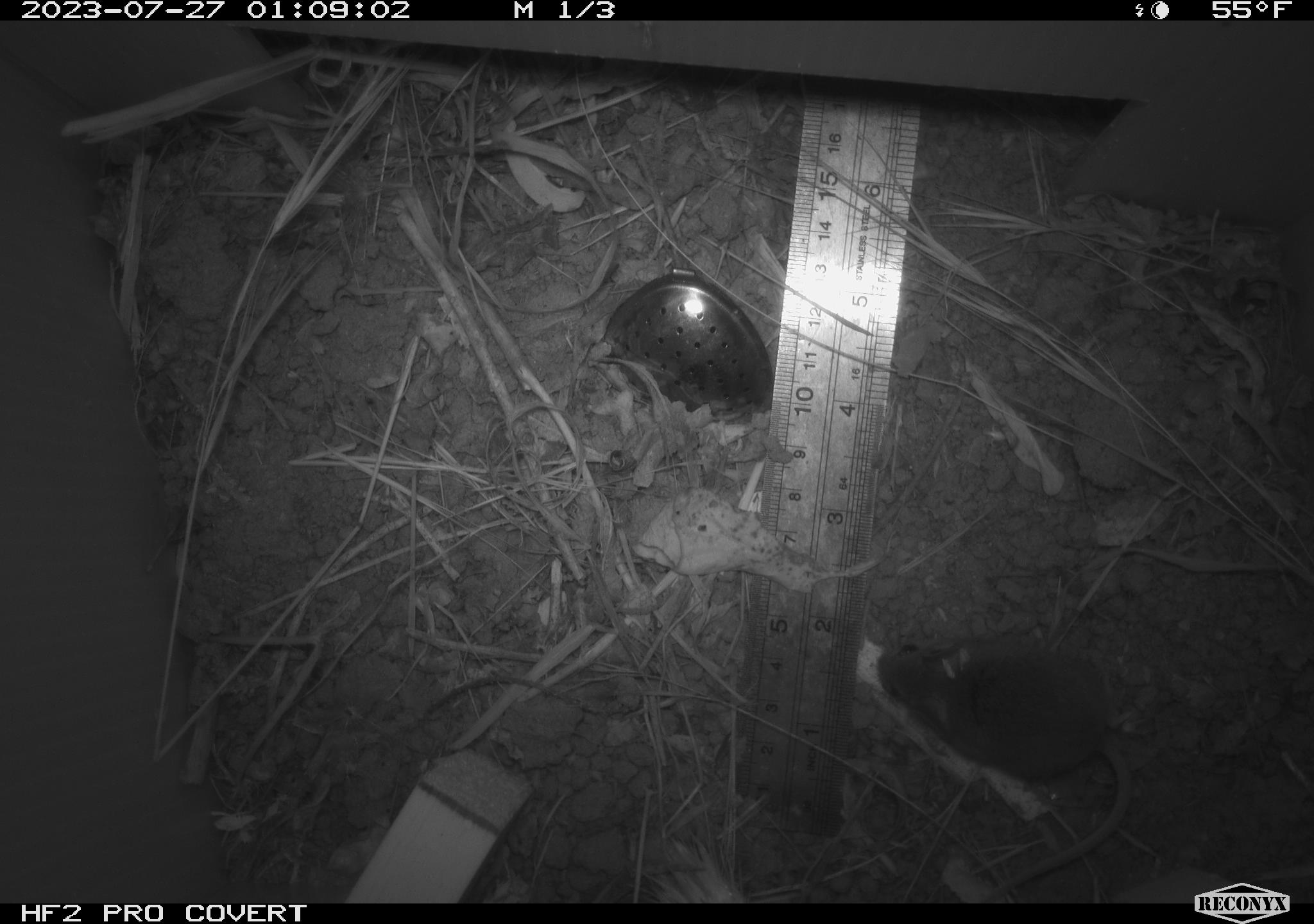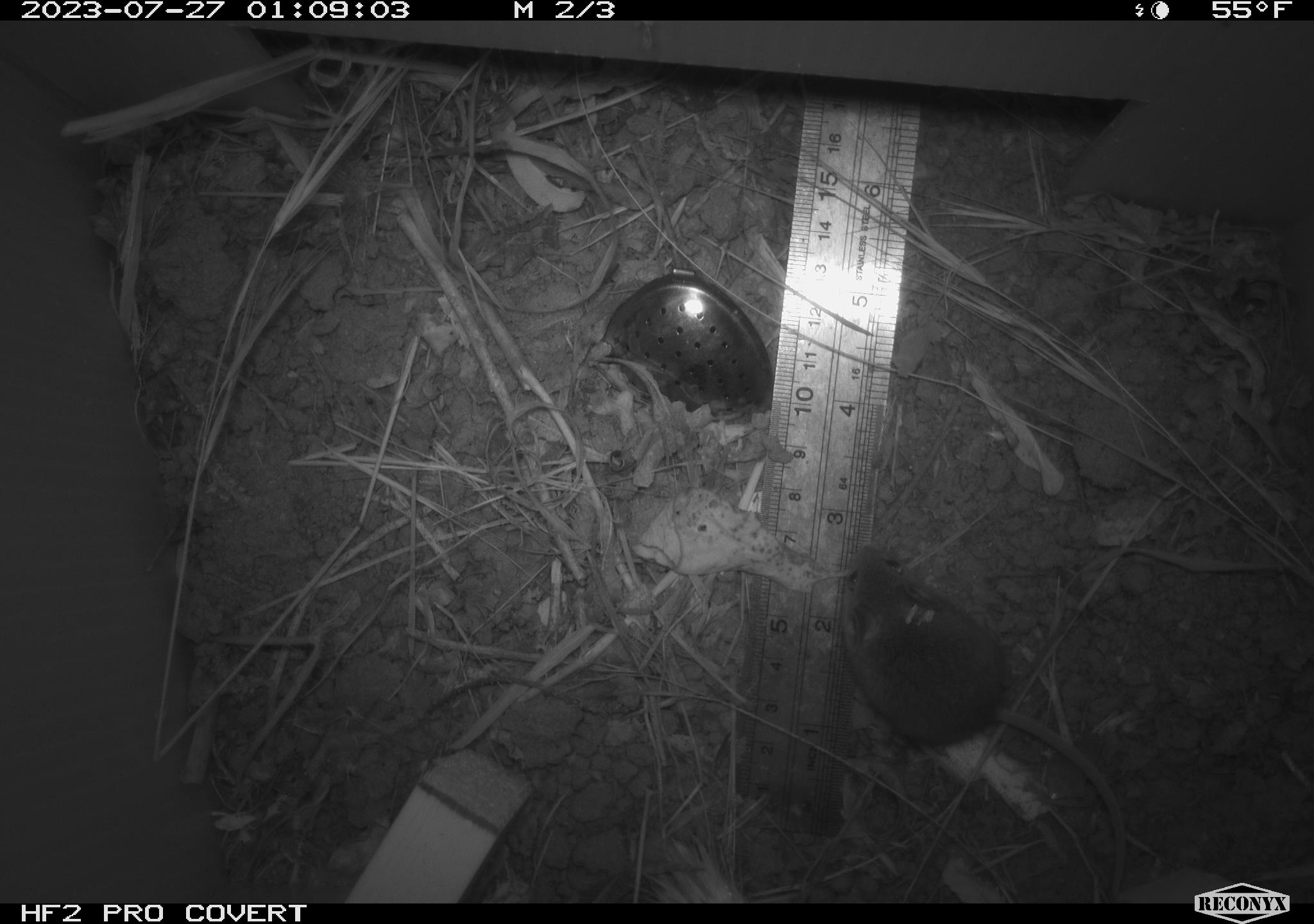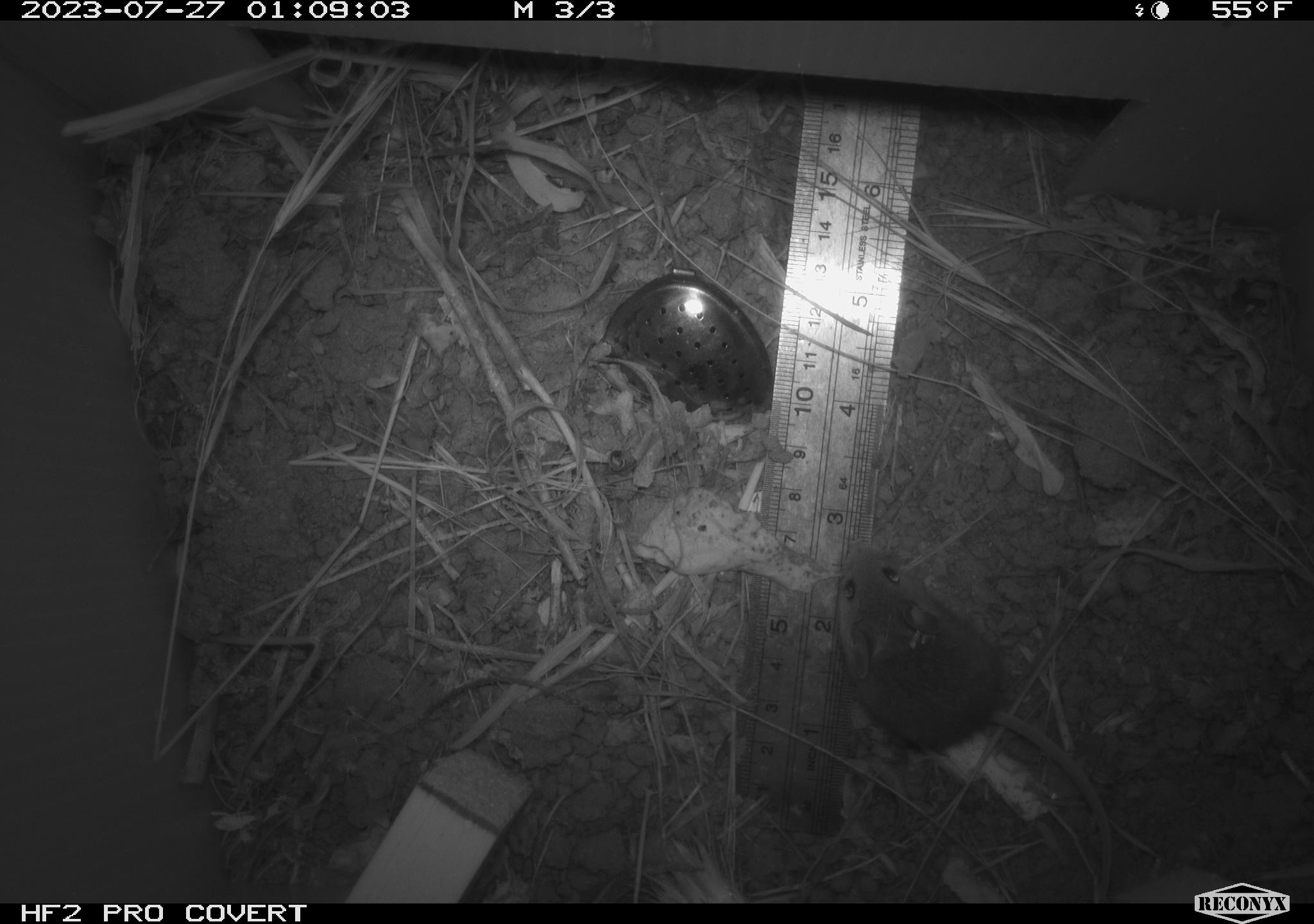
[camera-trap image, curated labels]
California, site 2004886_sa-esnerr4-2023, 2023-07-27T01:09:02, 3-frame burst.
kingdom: Animalia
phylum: Chordata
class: Mammalia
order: Rodentia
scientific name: Rodentia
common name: mouse species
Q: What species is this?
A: Mouse species (Rodentia).